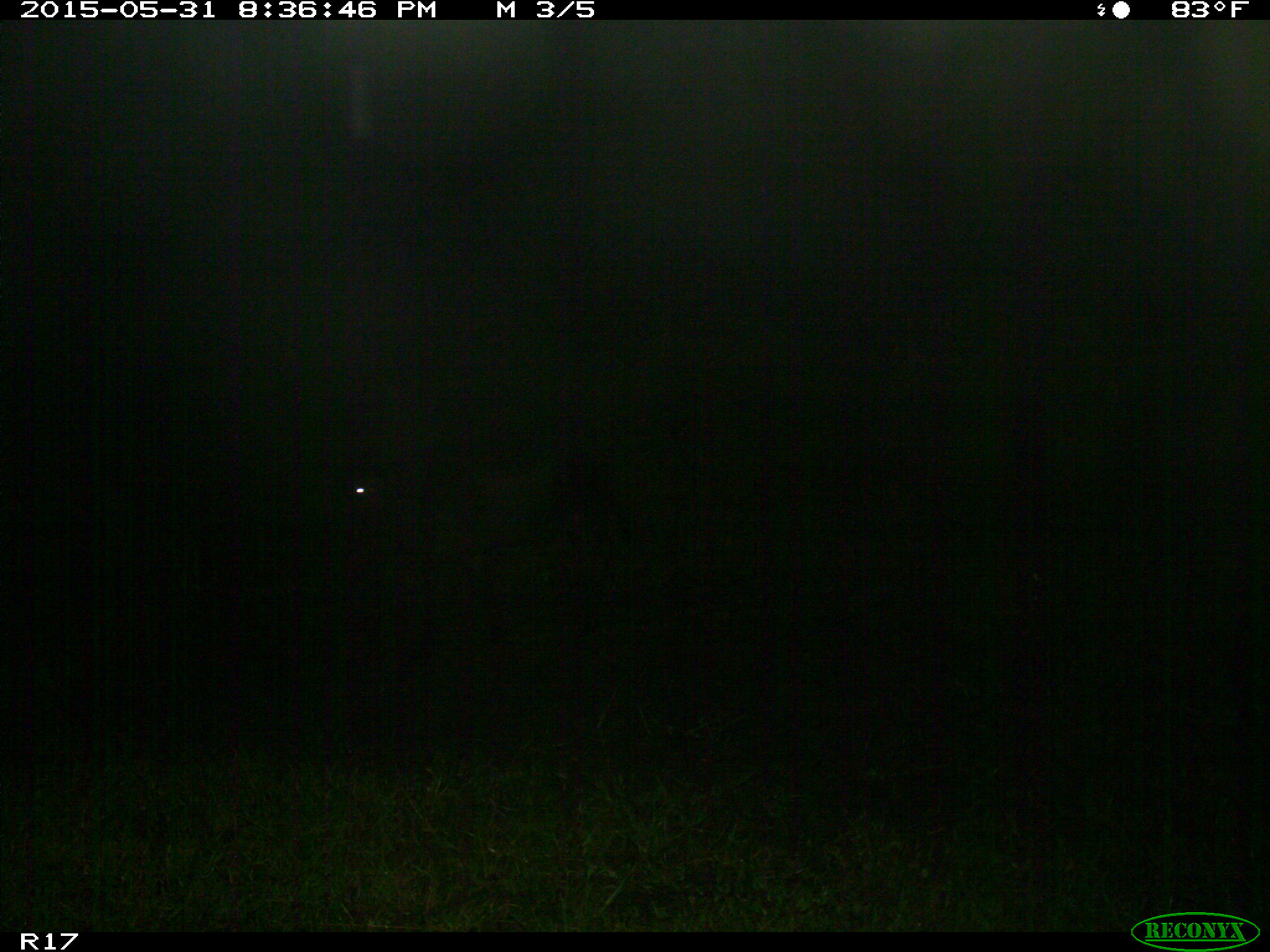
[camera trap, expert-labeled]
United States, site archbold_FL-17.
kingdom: Animalia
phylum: Chordata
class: Mammalia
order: Artiodactyla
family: Bovidae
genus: Bos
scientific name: Bos taurus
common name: domestic cow